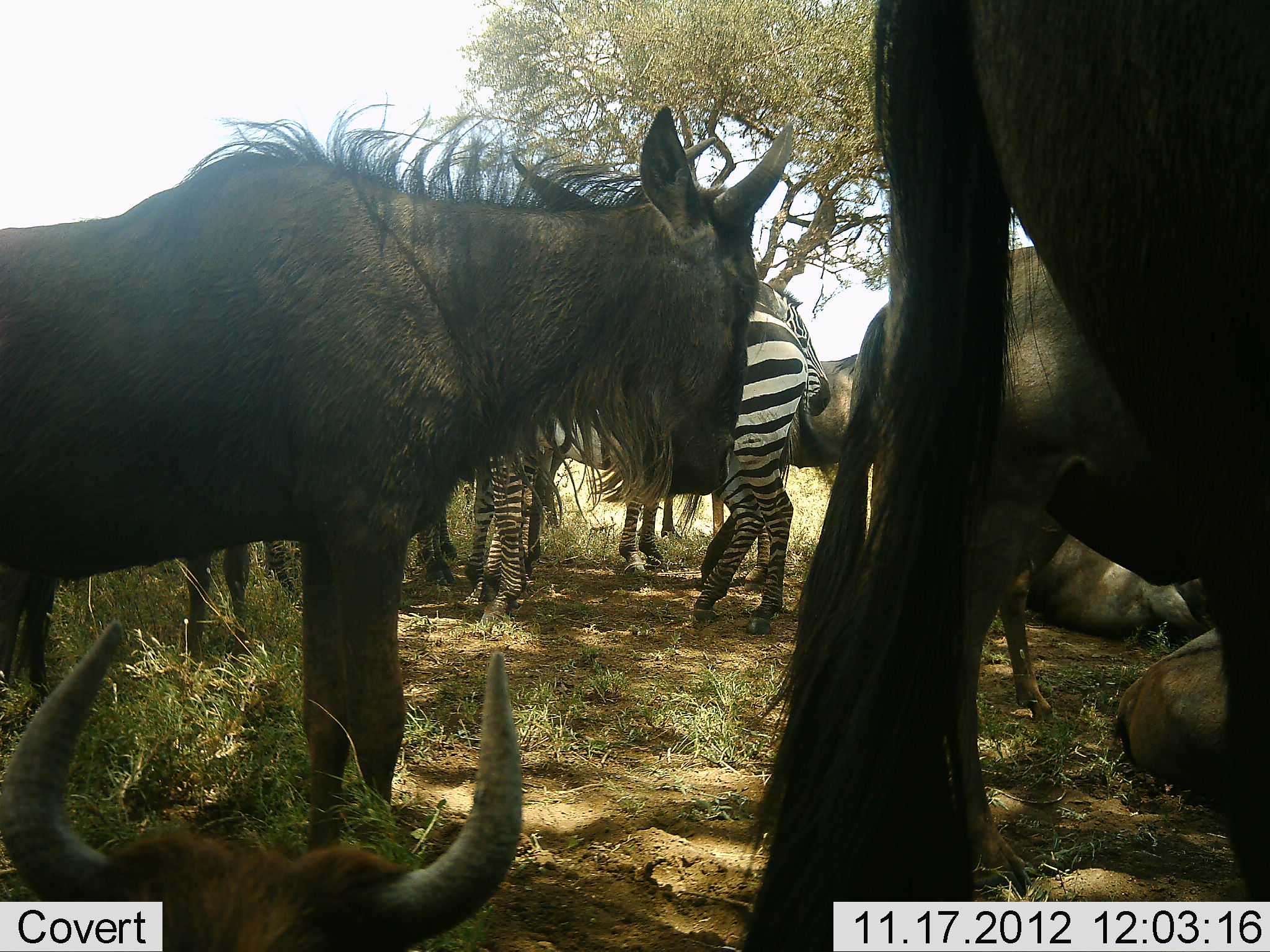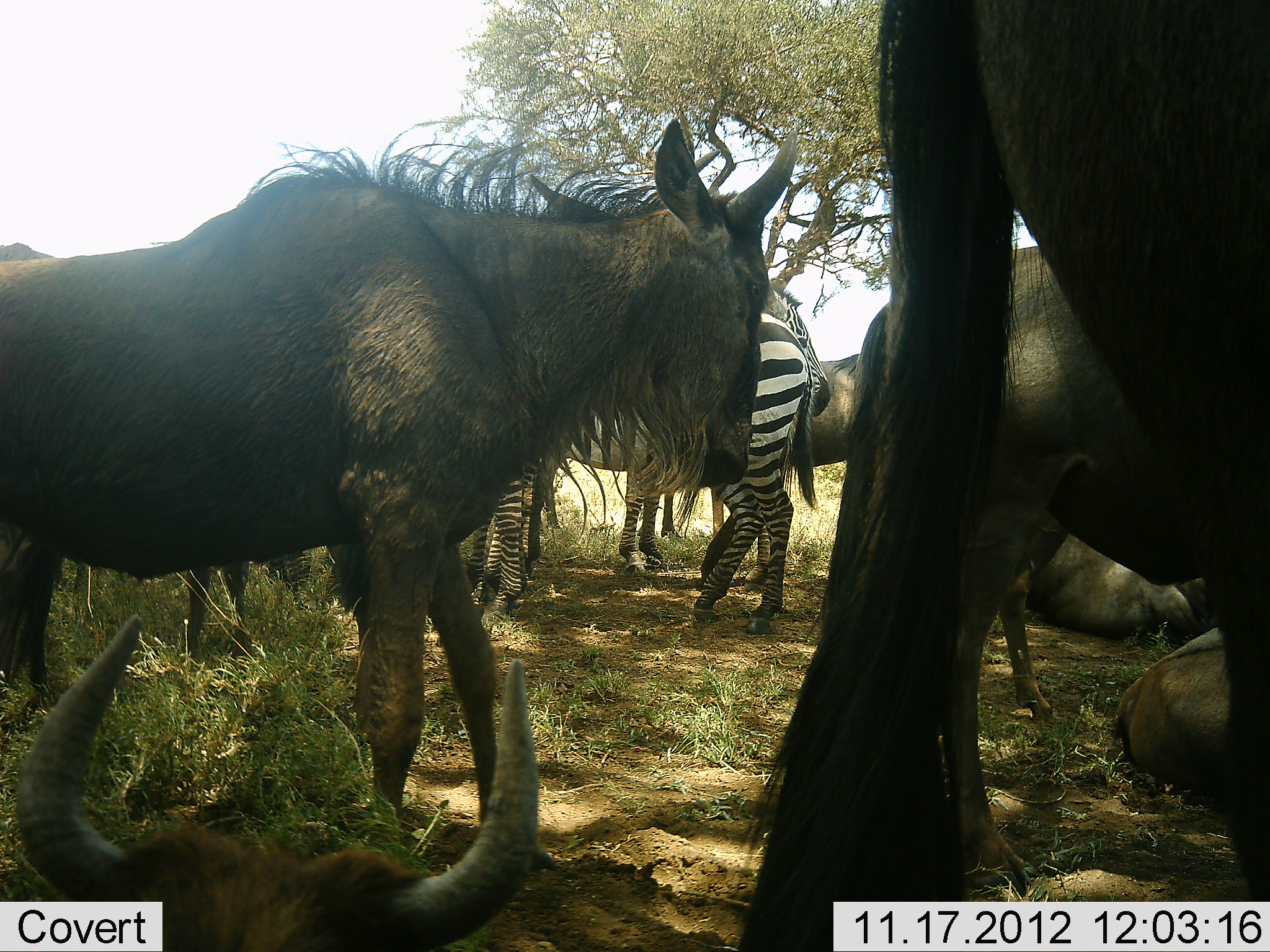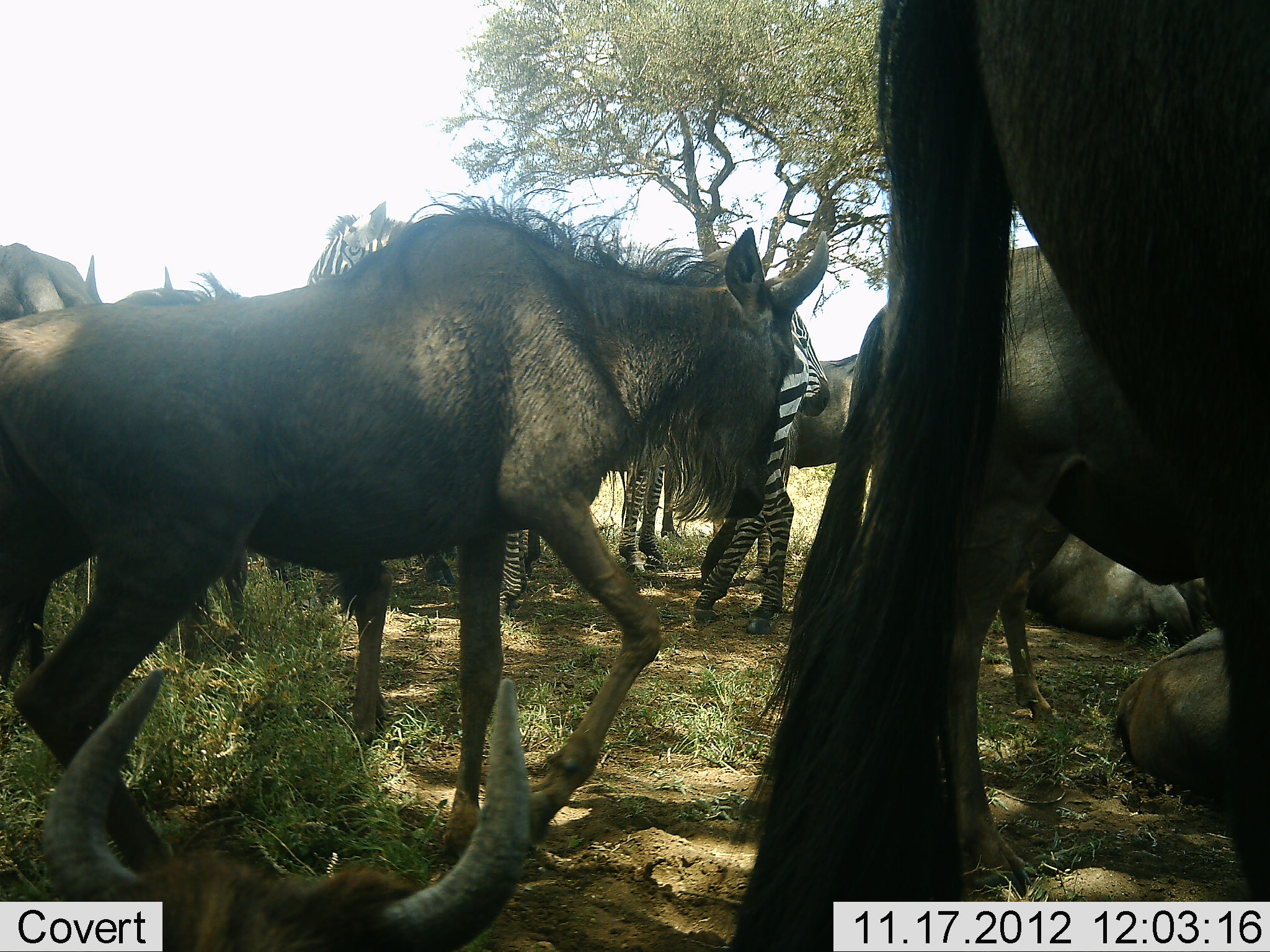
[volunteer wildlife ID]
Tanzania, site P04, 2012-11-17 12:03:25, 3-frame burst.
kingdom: Animalia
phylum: Chordata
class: Mammalia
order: Artiodactyla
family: Bovidae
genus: Connochaetes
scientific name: Connochaetes taurinus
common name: blue wildebeest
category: wildebeest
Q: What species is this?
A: Wildebeest (blue wildebeest) (Connochaetes taurinus).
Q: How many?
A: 7.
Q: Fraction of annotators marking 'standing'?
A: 82%.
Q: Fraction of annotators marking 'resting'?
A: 73%.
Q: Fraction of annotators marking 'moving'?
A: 27%.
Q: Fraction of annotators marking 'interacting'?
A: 0%.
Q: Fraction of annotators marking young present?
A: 9%.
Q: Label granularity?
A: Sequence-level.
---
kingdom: Animalia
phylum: Chordata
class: Mammalia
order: Perissodactyla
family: Equidae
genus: Equus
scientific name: Equus quagga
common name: plains zebra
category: zebra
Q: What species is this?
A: Zebra (plains zebra) (Equus quagga).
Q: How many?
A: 2.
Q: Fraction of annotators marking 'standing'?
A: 100%.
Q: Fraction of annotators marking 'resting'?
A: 10%.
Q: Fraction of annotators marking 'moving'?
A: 0%.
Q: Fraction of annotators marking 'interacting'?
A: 0%.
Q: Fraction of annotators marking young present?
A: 0%.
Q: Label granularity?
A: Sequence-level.